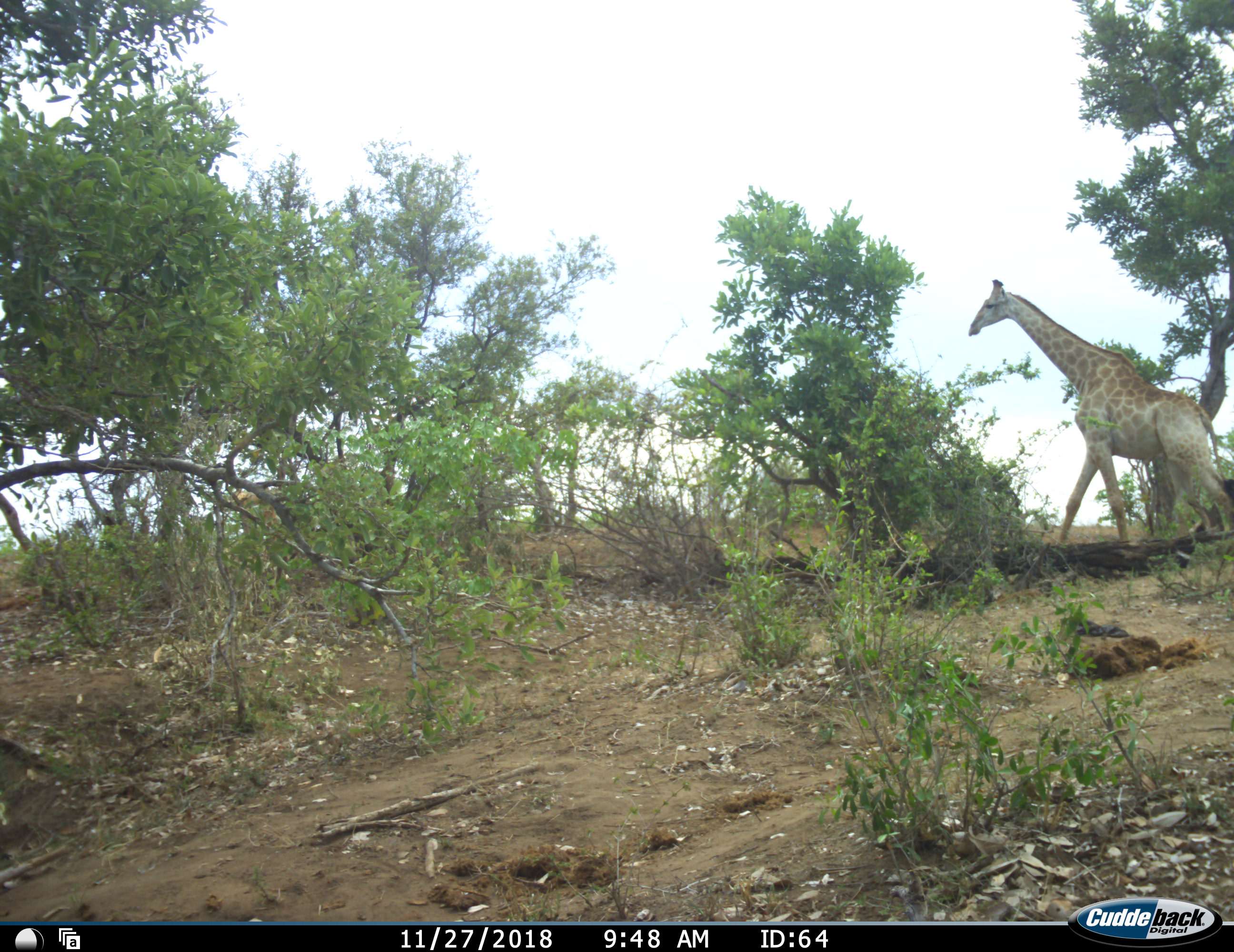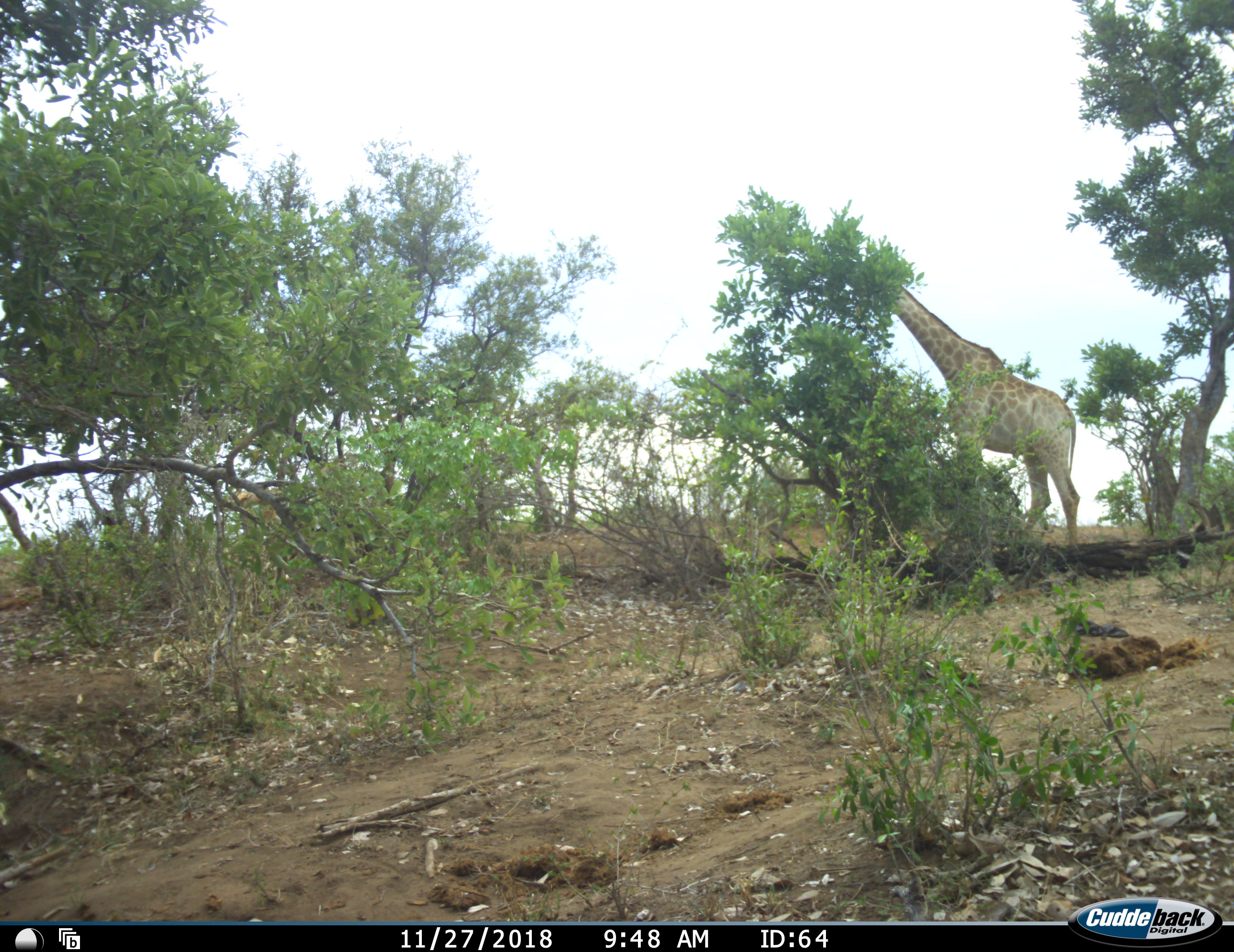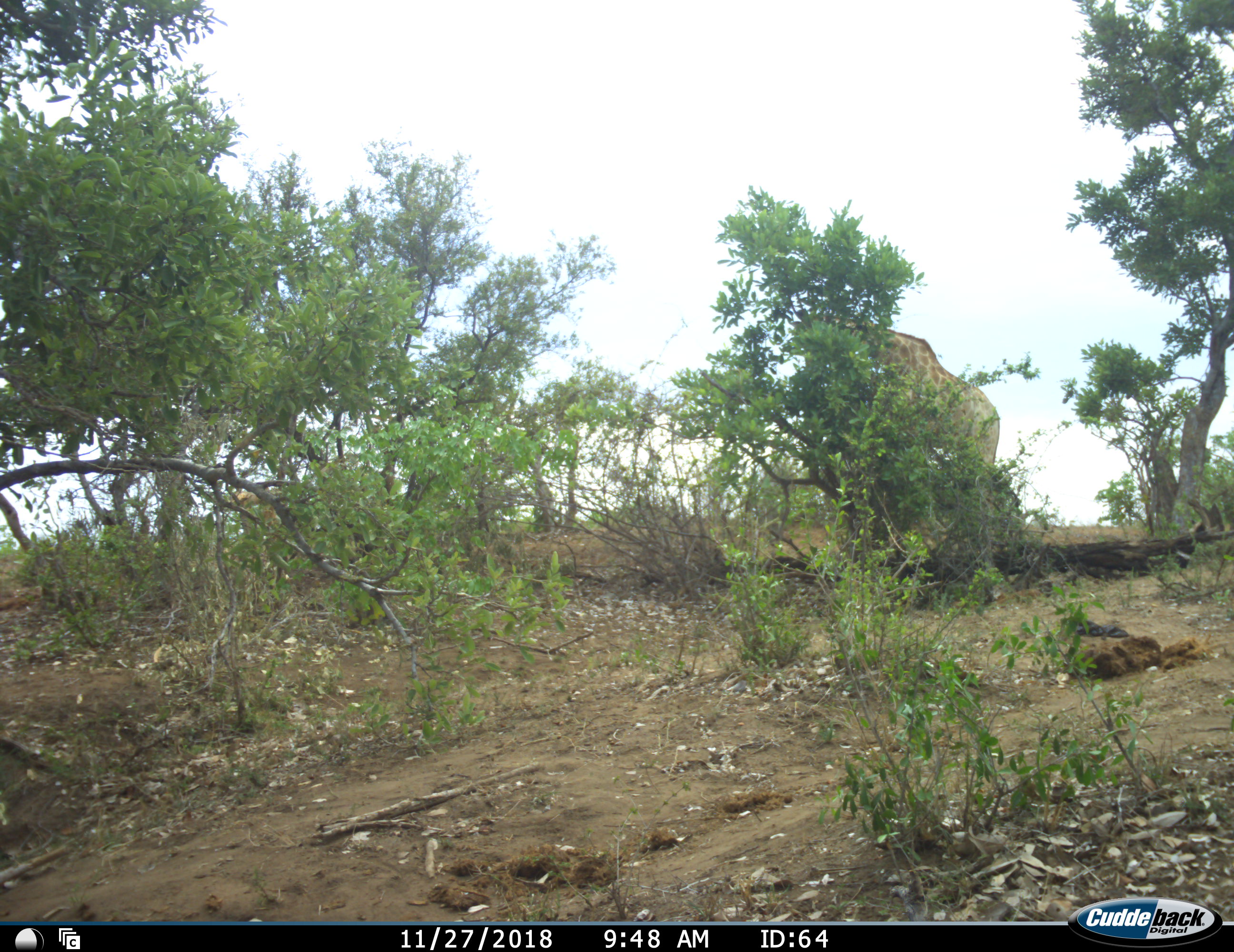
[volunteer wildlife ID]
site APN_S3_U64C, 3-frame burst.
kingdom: Animalia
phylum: Chordata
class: Mammalia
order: Artiodactyla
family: Giraffidae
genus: Giraffa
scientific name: Giraffa camelopardalis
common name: giraffe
Giraffe (Giraffa camelopardalis), count 1. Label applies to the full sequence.